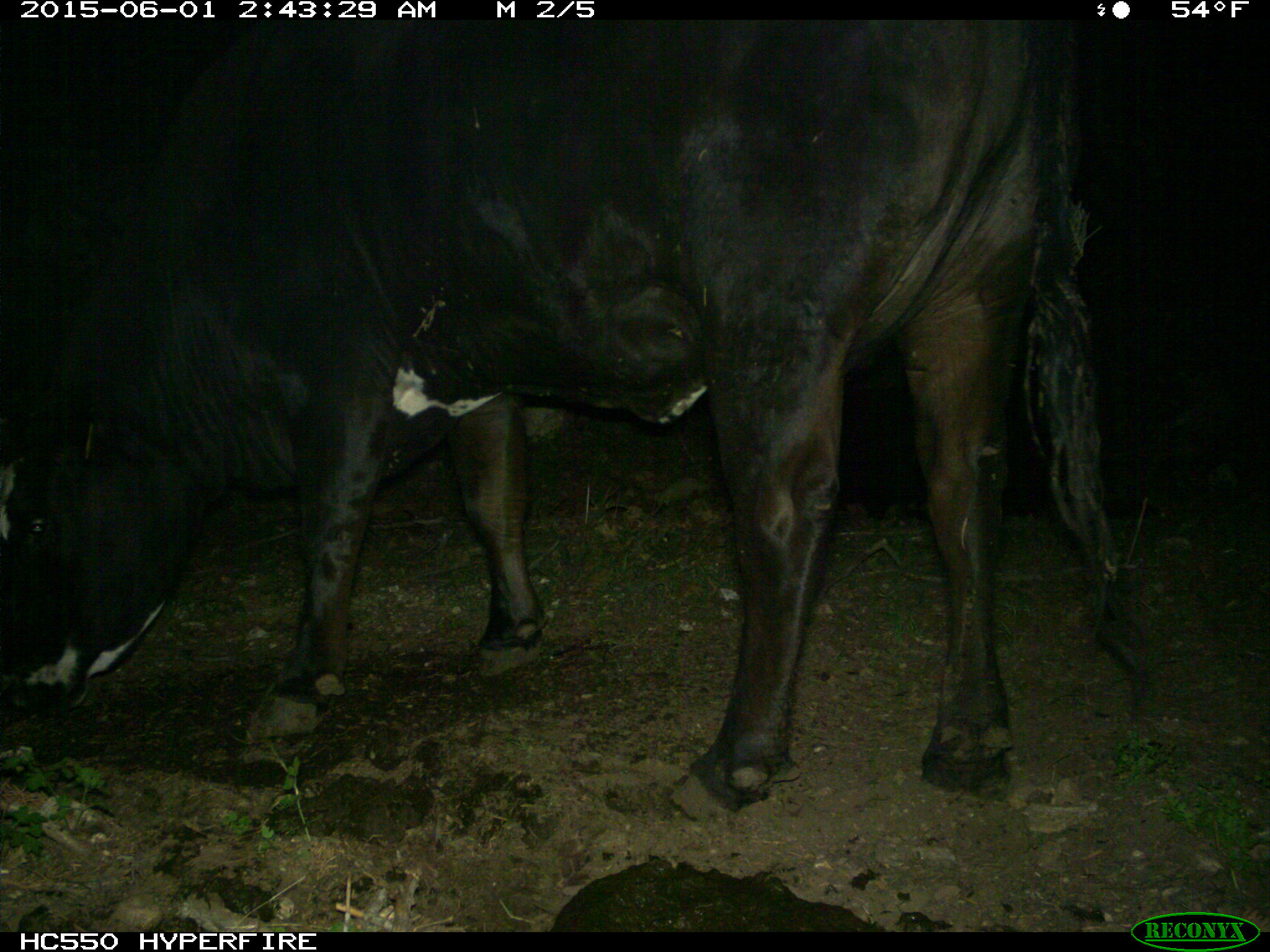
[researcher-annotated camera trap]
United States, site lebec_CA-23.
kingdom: Animalia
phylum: Chordata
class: Mammalia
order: Artiodactyla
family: Bovidae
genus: Bos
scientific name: Bos taurus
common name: domestic cow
Bos taurus (domestic cow).